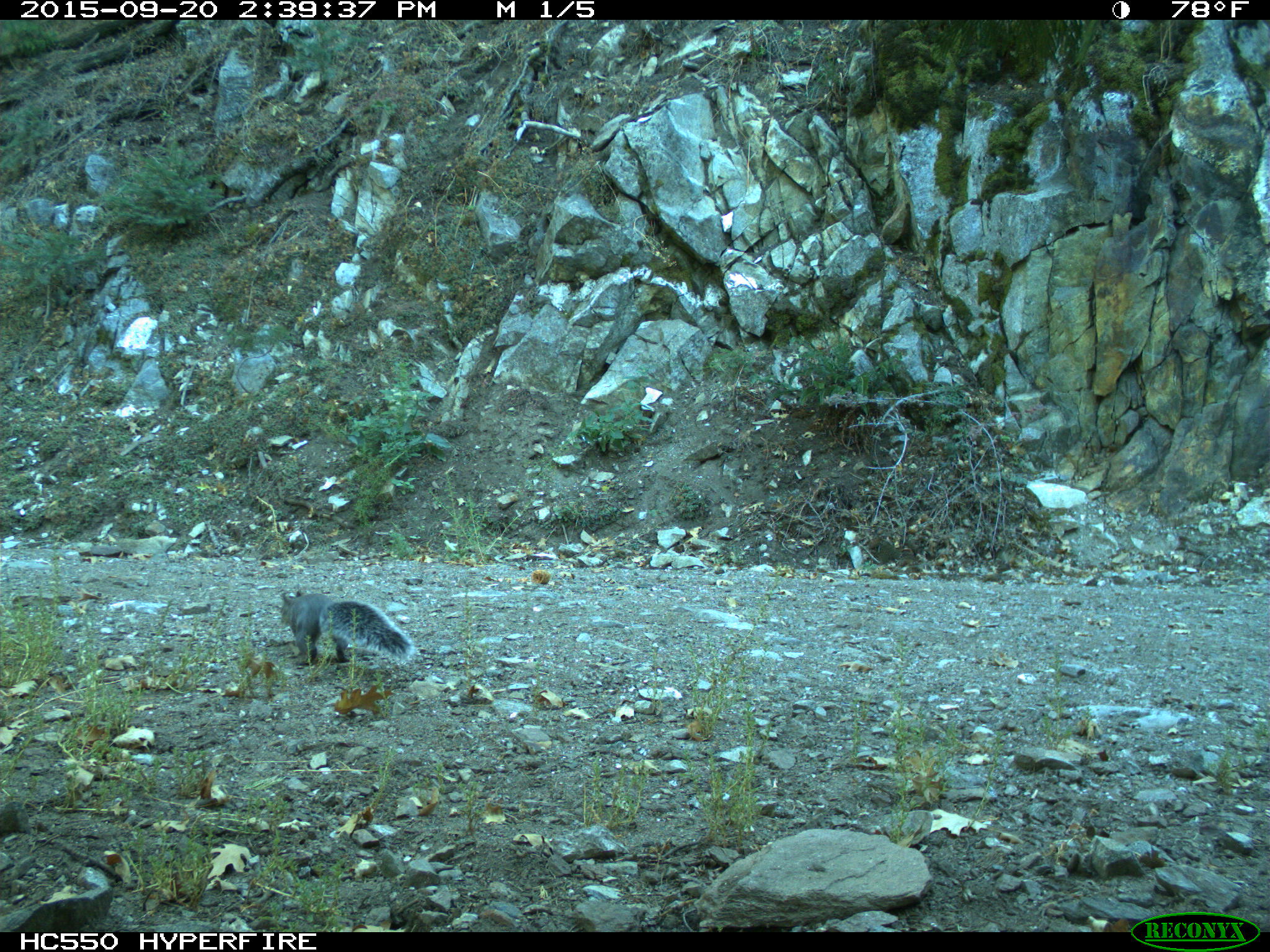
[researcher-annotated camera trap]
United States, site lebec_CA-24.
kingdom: Animalia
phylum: Chordata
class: Mammalia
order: Rodentia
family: Sciuridae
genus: Sciurus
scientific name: Sciurus carolinensis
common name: eastern gray squirrel